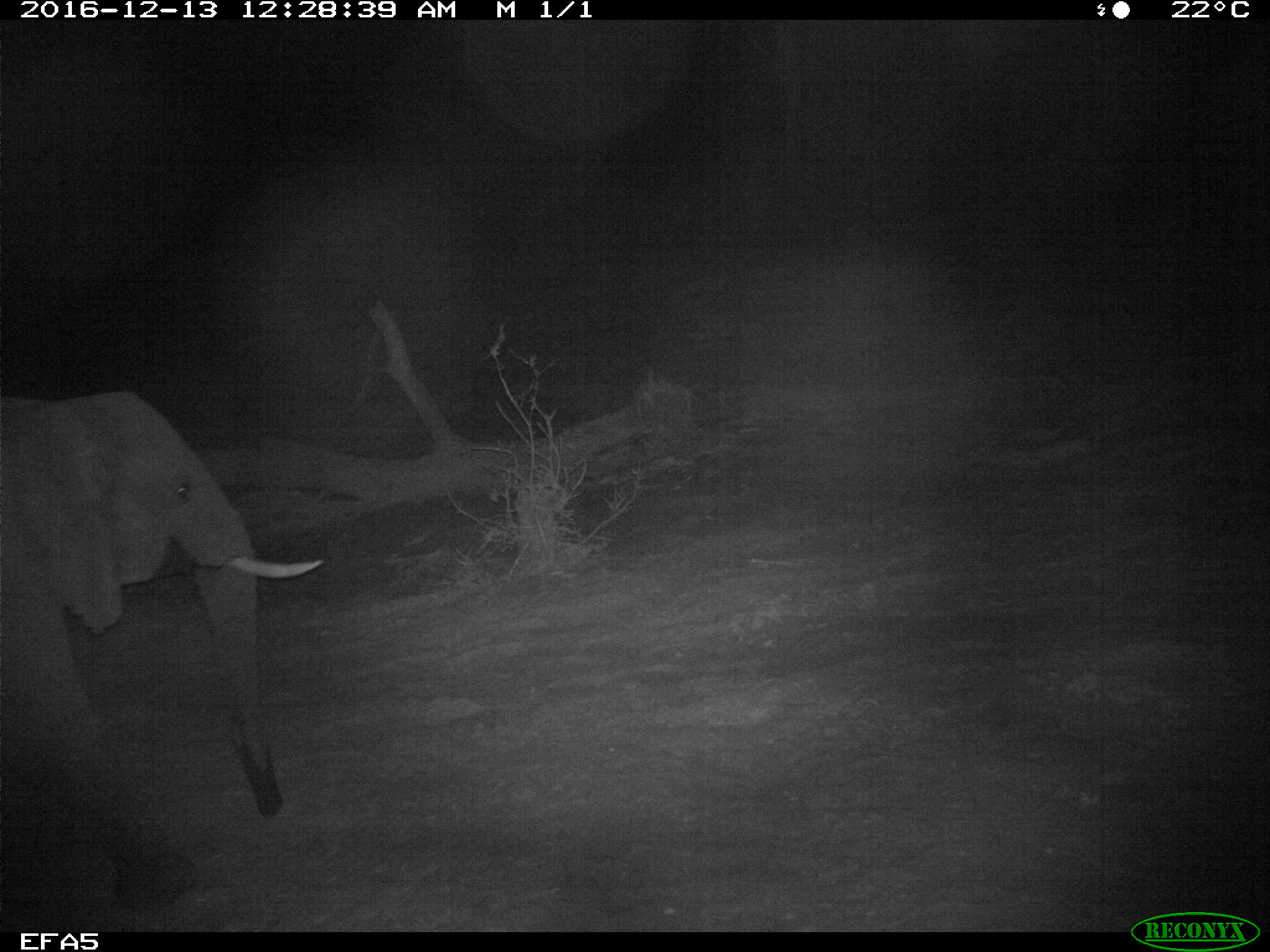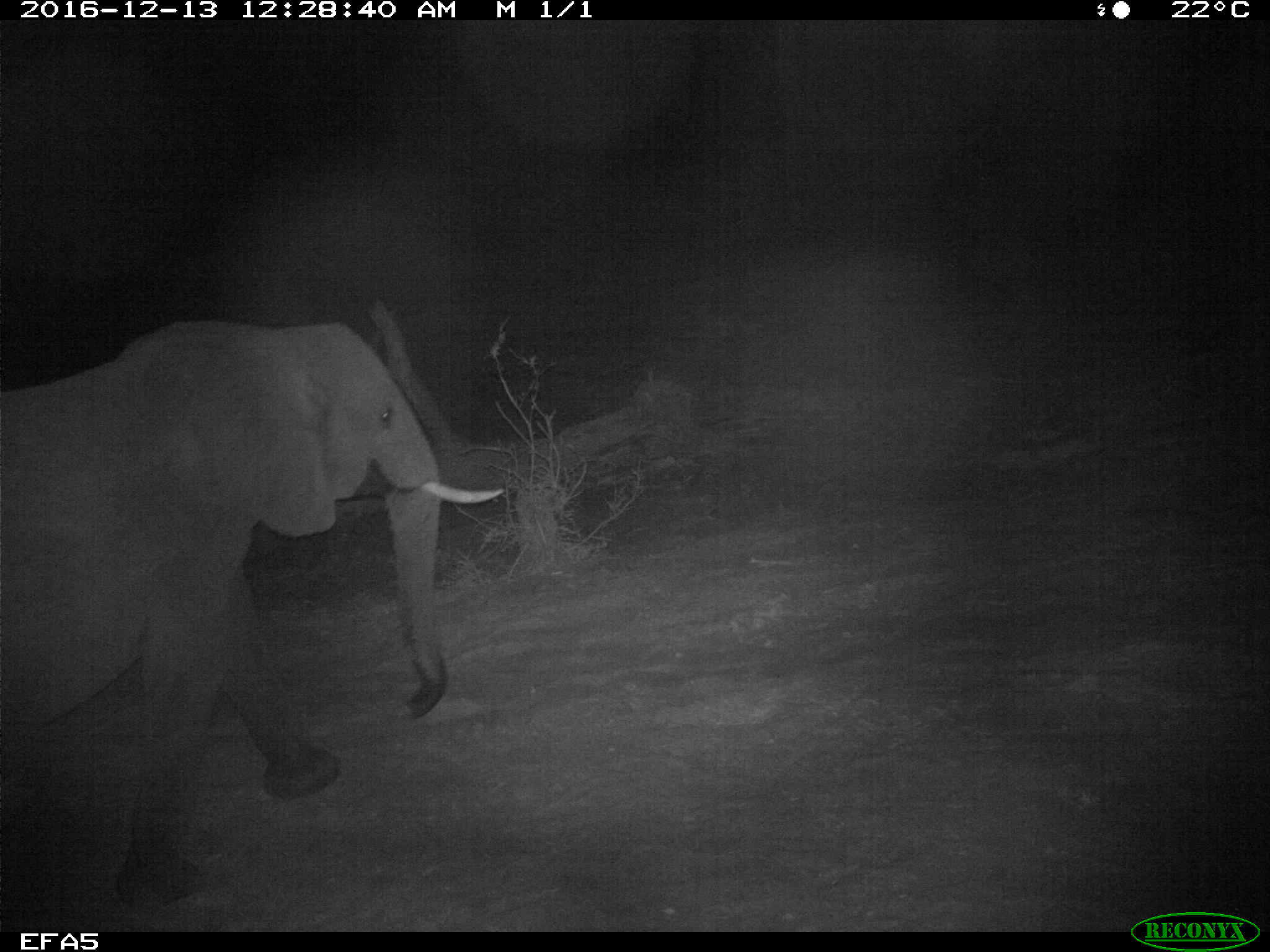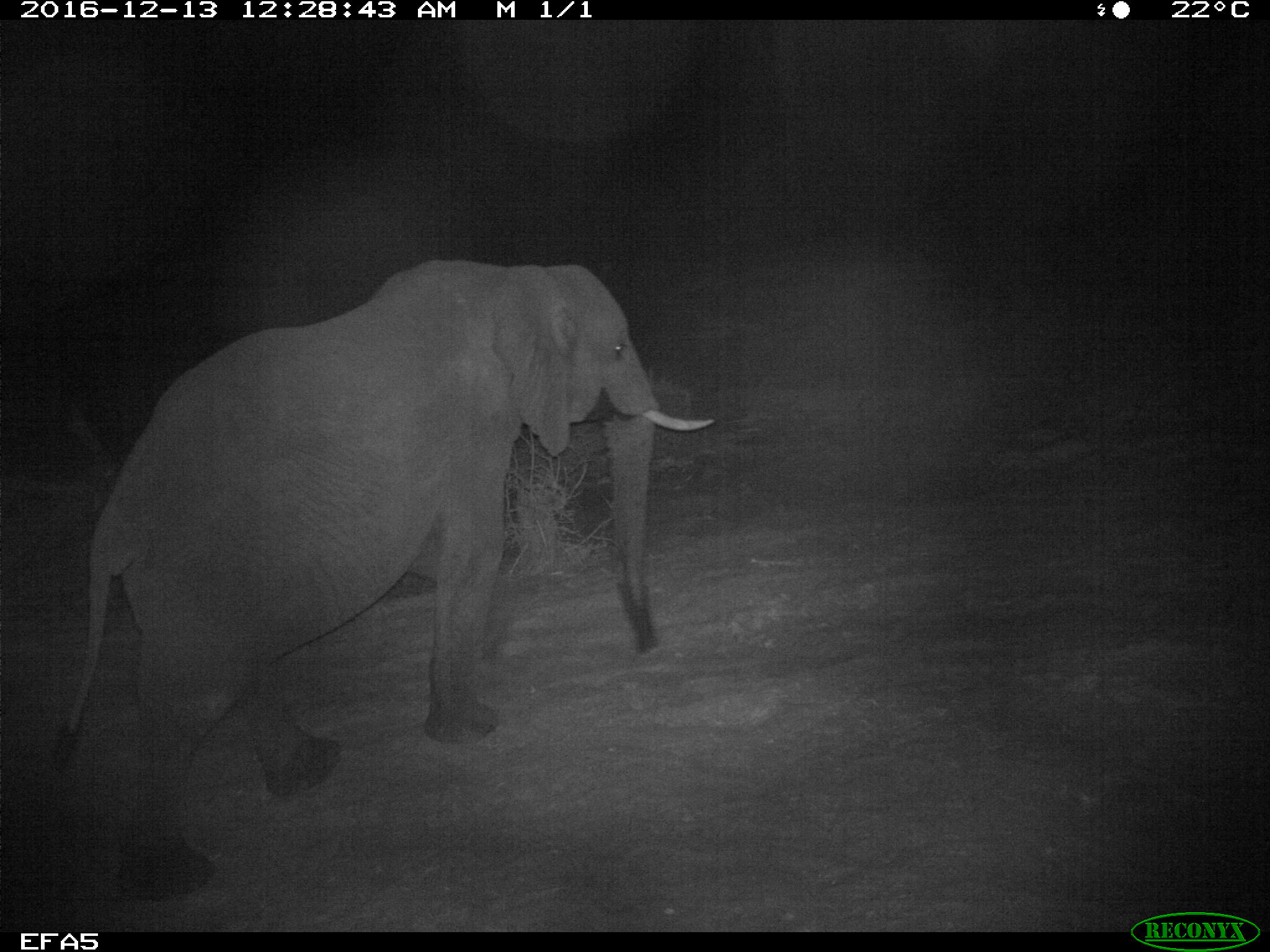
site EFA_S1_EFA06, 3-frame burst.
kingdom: Animalia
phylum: Chordata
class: Mammalia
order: Proboscidea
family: Elephantidae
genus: Loxodonta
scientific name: Loxodonta africana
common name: african bush elephant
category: elephant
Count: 1.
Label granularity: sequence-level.